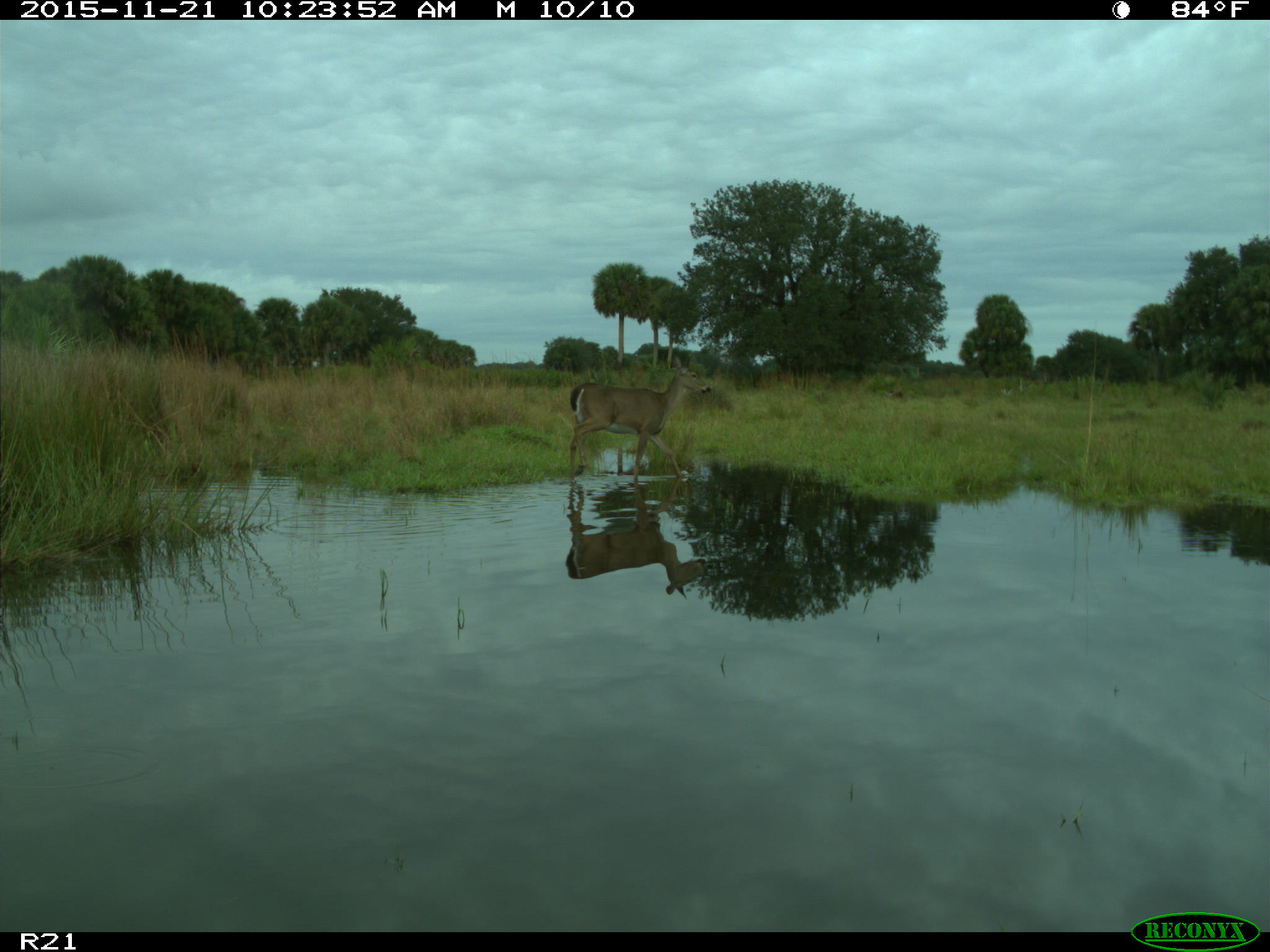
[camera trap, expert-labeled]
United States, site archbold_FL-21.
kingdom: Animalia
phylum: Chordata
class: Mammalia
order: Artiodactyla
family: Cervidae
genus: Odocoileus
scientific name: Odocoileus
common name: deer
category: unidentified deer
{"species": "unidentified deer (deer) (Odocoileus)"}